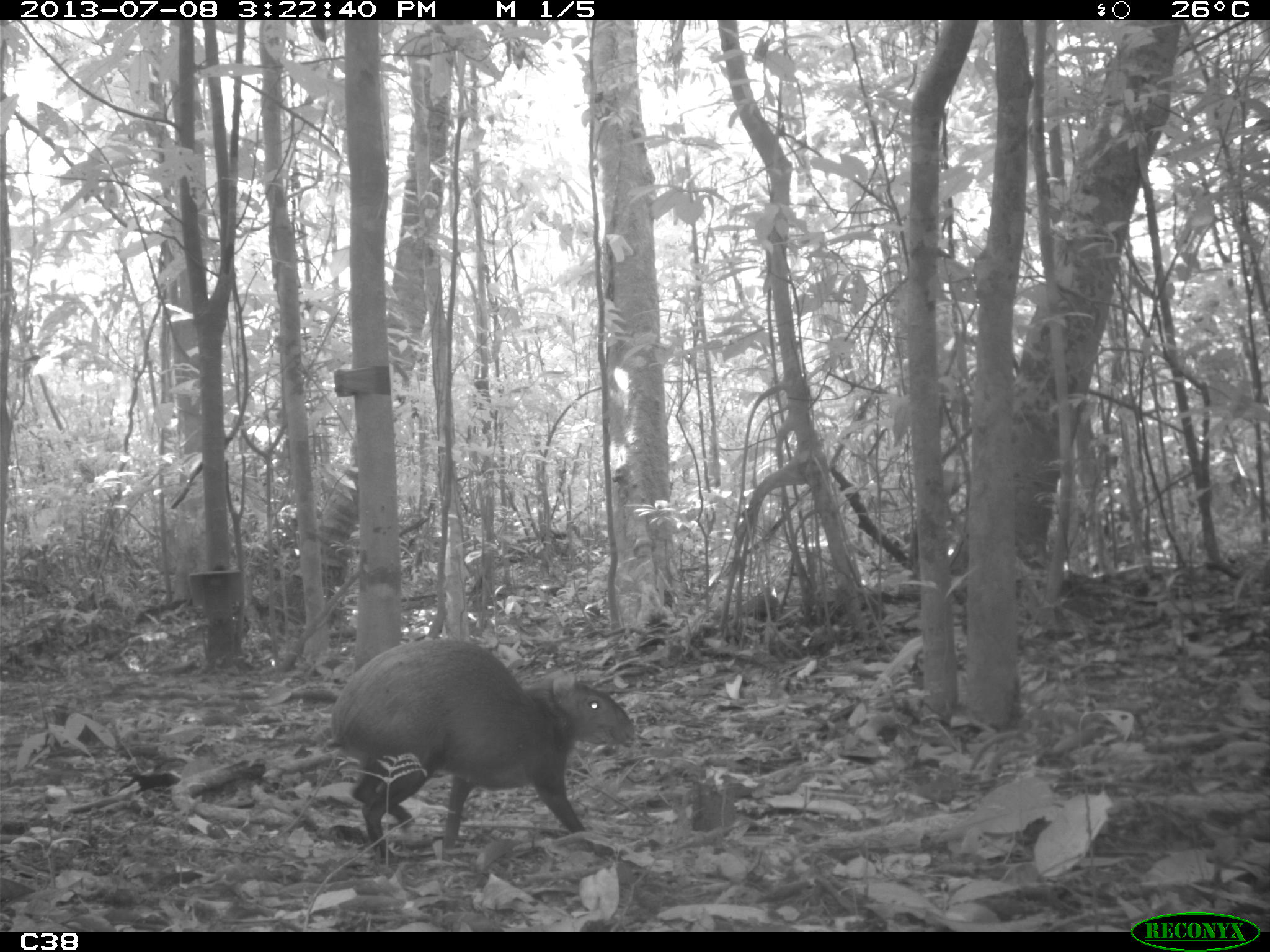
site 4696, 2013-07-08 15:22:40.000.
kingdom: Animalia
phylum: Chordata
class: Mammalia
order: Rodentia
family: Dasyproctidae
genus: Dasyprocta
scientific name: Dasyprocta leporina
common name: red-rumped agouti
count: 1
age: adult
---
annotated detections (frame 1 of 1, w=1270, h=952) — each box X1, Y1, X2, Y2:
dasyprocta leporina: 330, 632, 636, 861